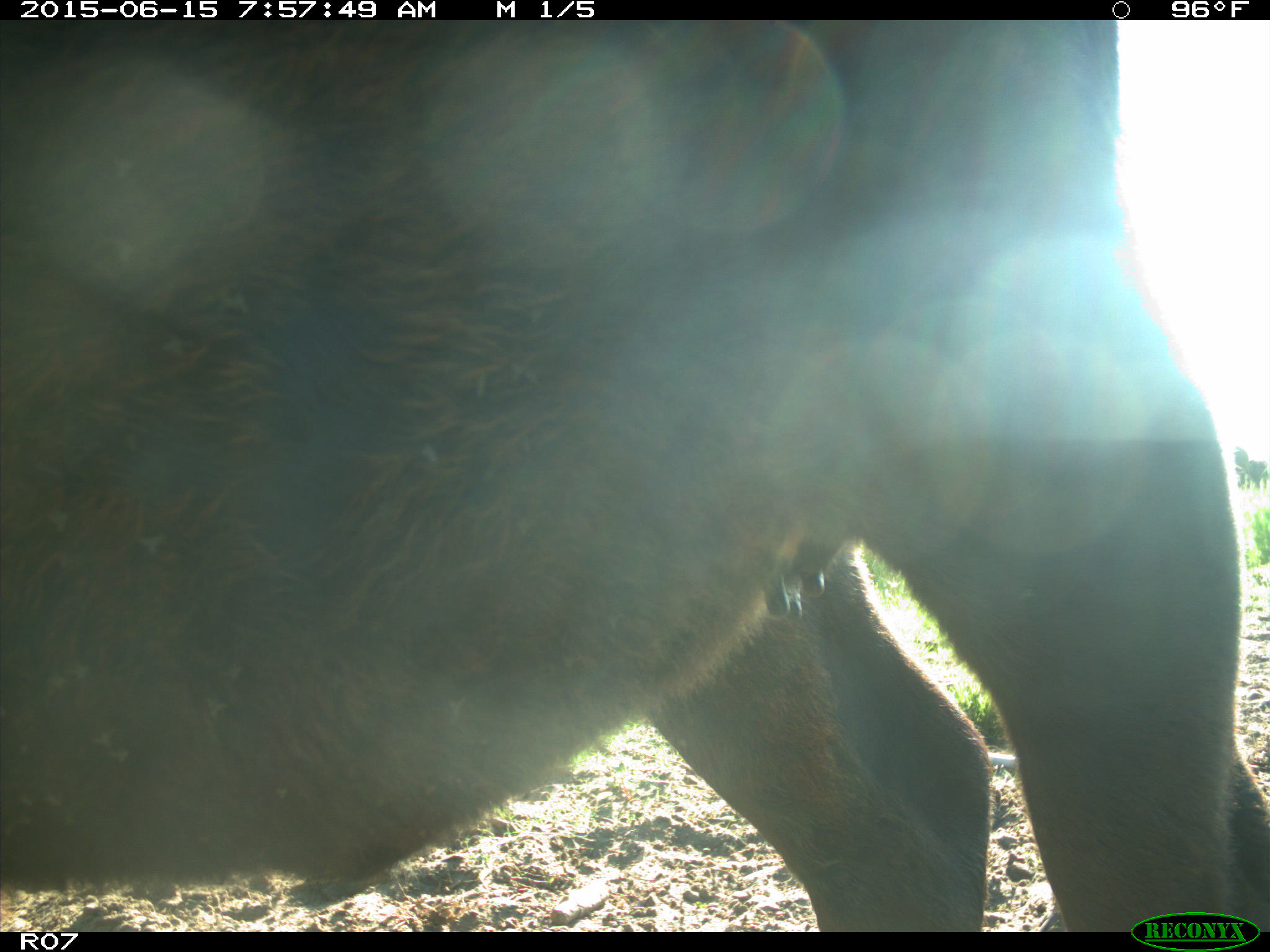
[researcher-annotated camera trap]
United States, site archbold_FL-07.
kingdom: Animalia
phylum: Chordata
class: Mammalia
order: Artiodactyla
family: Bovidae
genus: Bos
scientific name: Bos taurus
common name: domestic cow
Bos taurus (domestic cow).